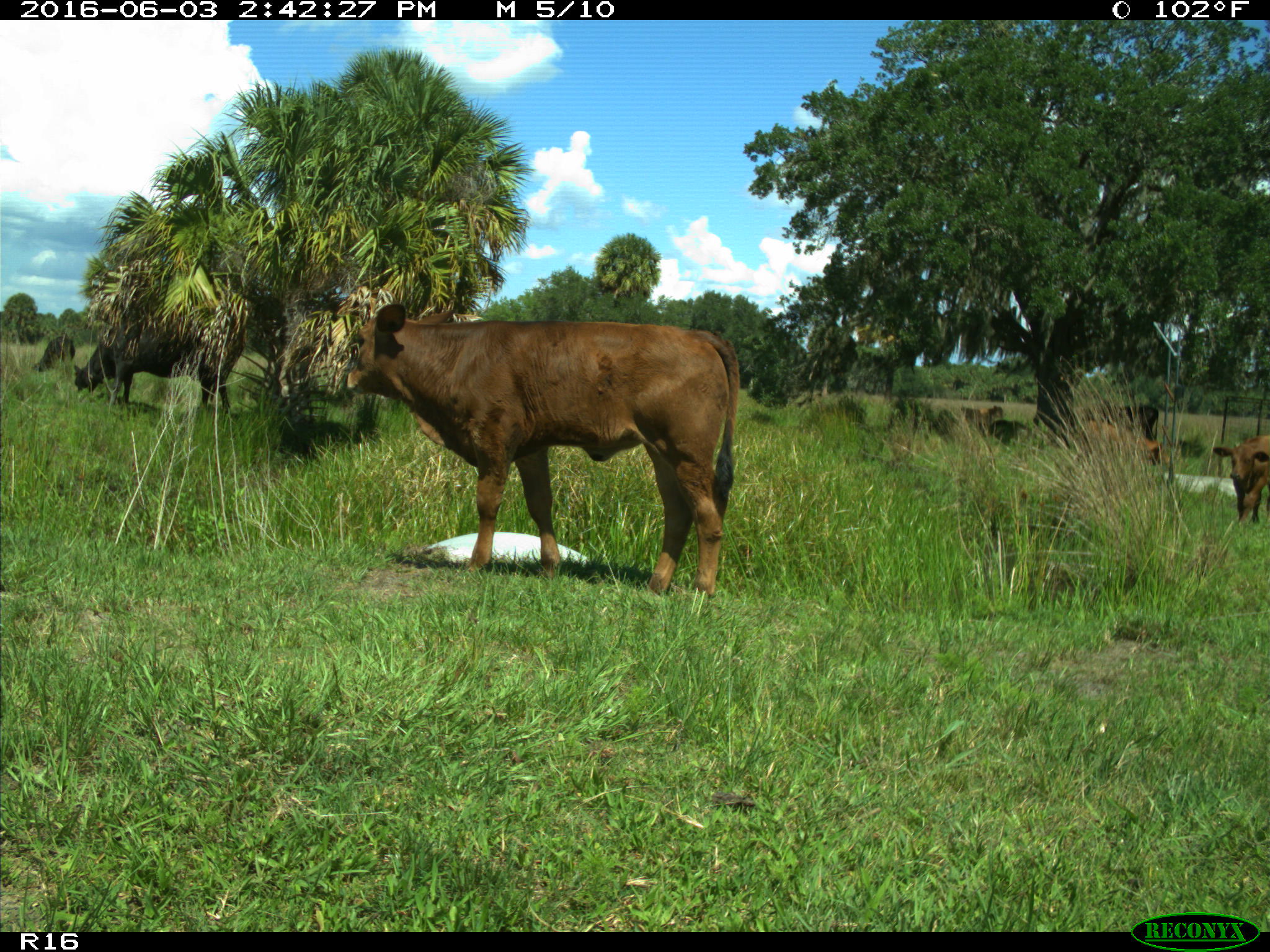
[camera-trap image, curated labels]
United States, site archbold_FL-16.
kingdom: Animalia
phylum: Chordata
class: Mammalia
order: Artiodactyla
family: Bovidae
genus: Bos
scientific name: Bos taurus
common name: domestic cow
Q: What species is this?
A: Bos taurus (domestic cow).